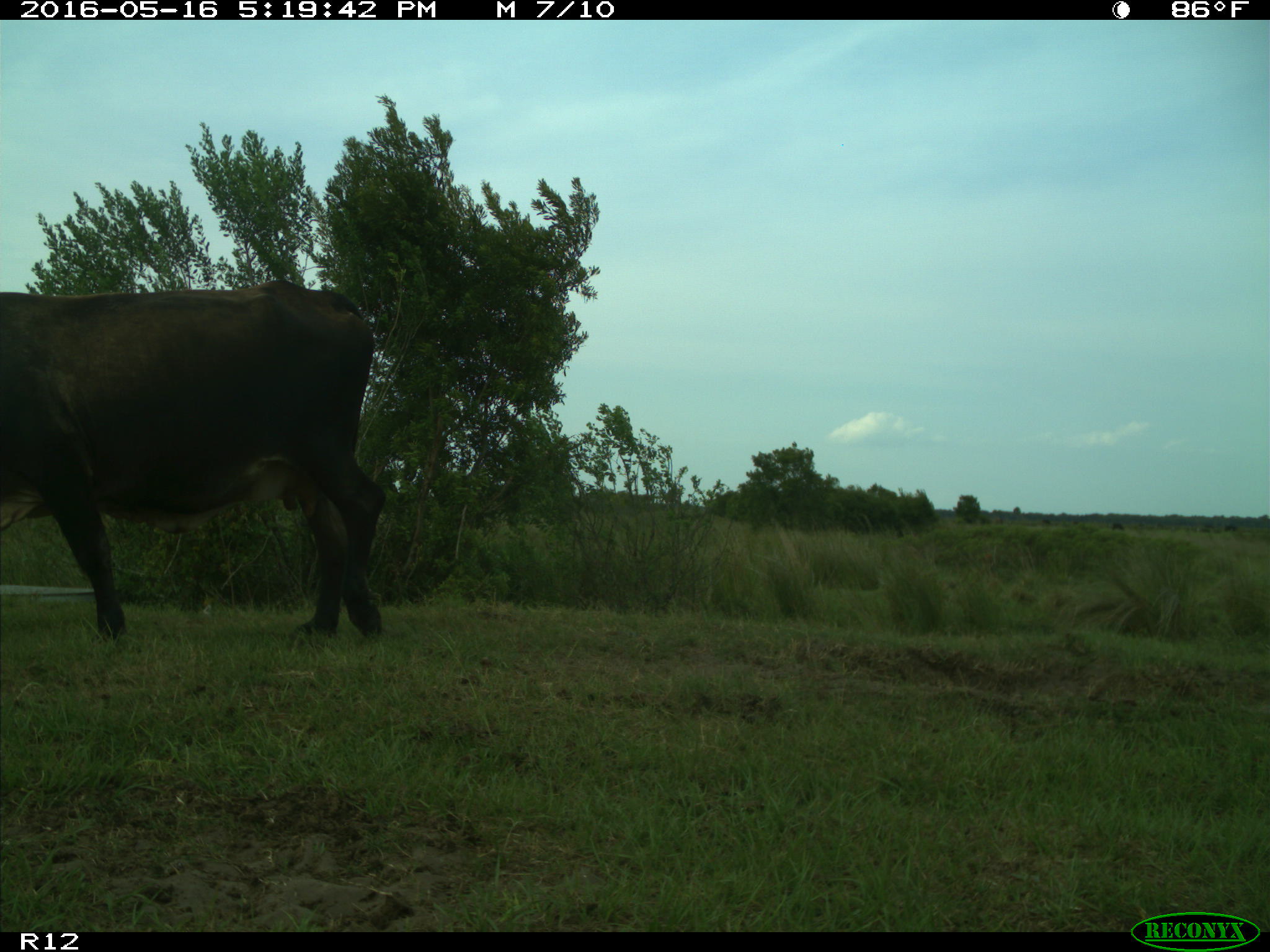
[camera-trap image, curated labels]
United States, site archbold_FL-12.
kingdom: Animalia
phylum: Chordata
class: Mammalia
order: Artiodactyla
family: Bovidae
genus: Bos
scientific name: Bos taurus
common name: domestic cow